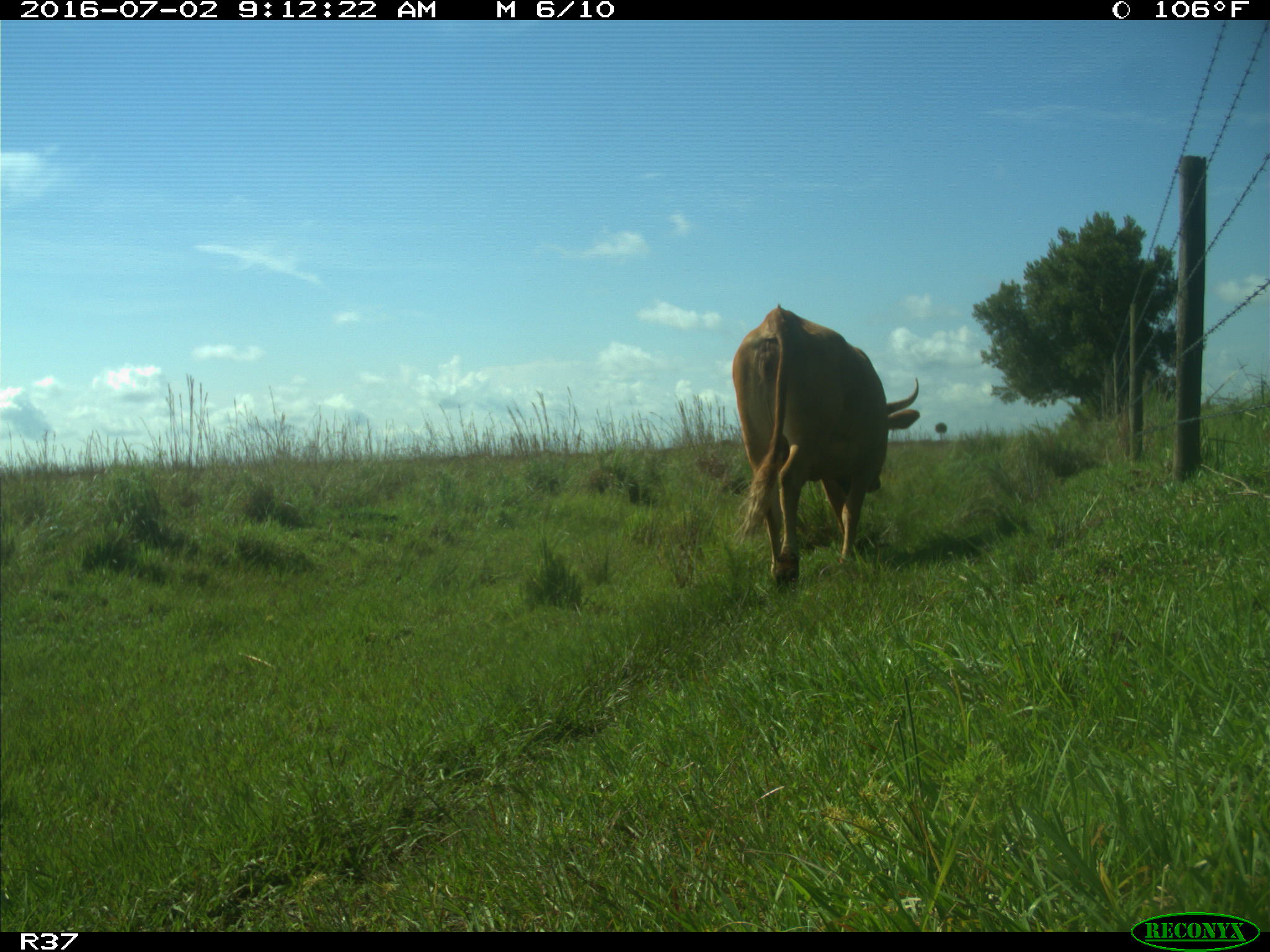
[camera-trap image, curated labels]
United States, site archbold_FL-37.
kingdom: Animalia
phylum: Chordata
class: Mammalia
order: Artiodactyla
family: Bovidae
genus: Bos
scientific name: Bos taurus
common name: domestic cow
Bos taurus (domestic cow).